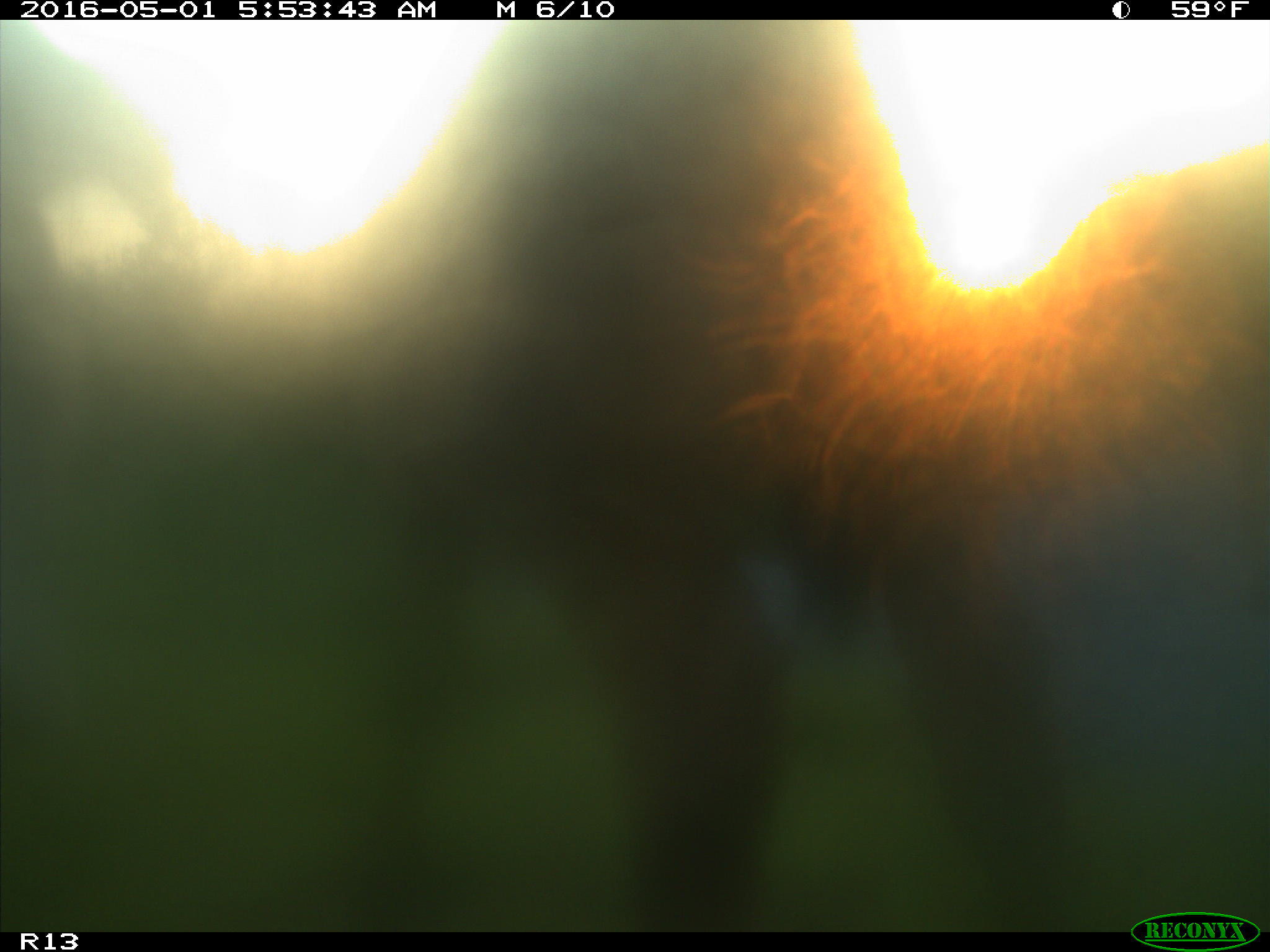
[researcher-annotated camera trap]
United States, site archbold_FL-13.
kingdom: Animalia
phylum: Chordata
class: Mammalia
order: Artiodactyla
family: Bovidae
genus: Bos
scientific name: Bos taurus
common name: domestic cow